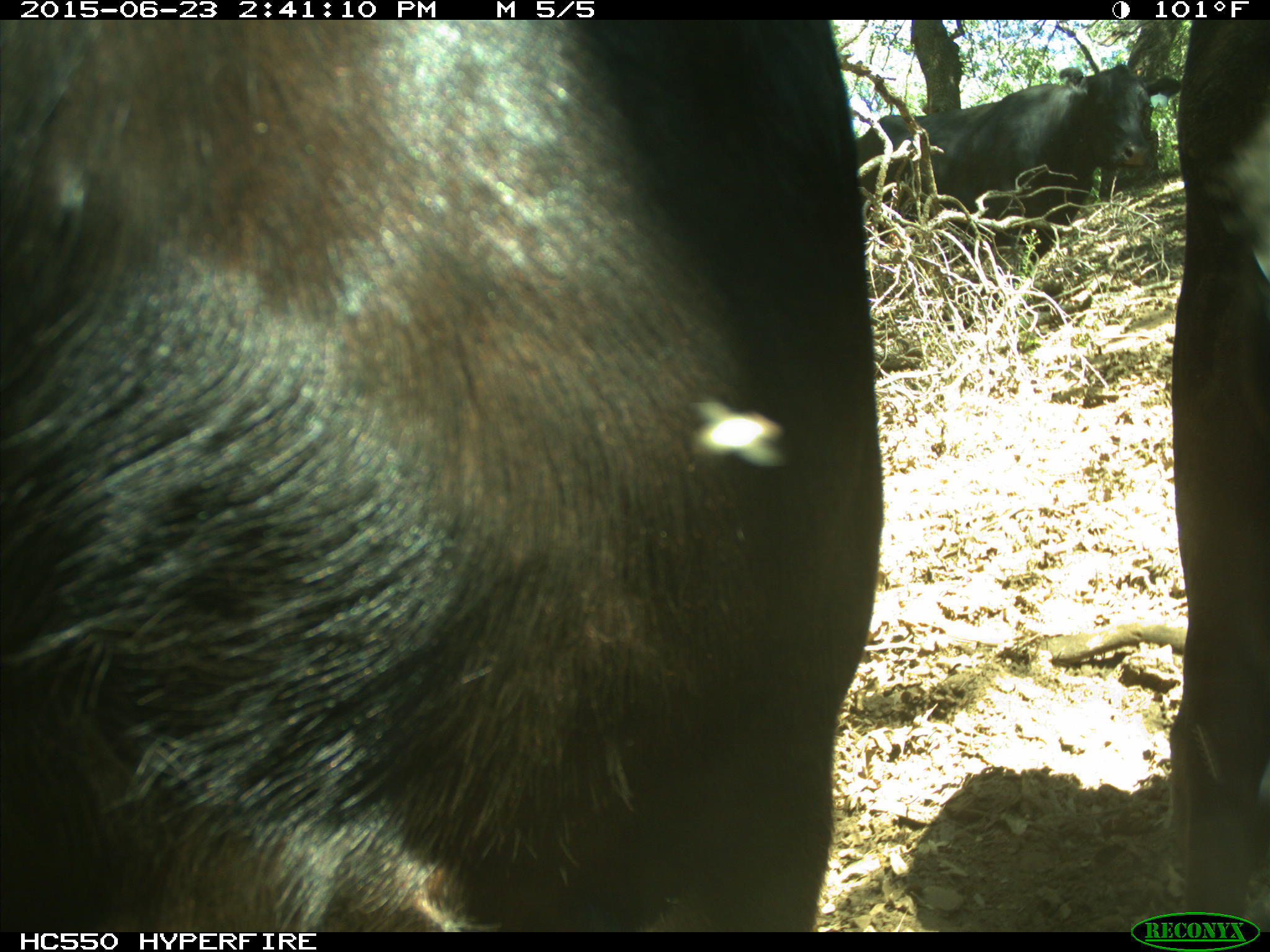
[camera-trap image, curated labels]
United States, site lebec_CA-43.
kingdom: Animalia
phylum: Chordata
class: Mammalia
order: Artiodactyla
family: Bovidae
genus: Bos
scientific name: Bos taurus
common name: domestic cow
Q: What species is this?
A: Bos taurus (domestic cow).